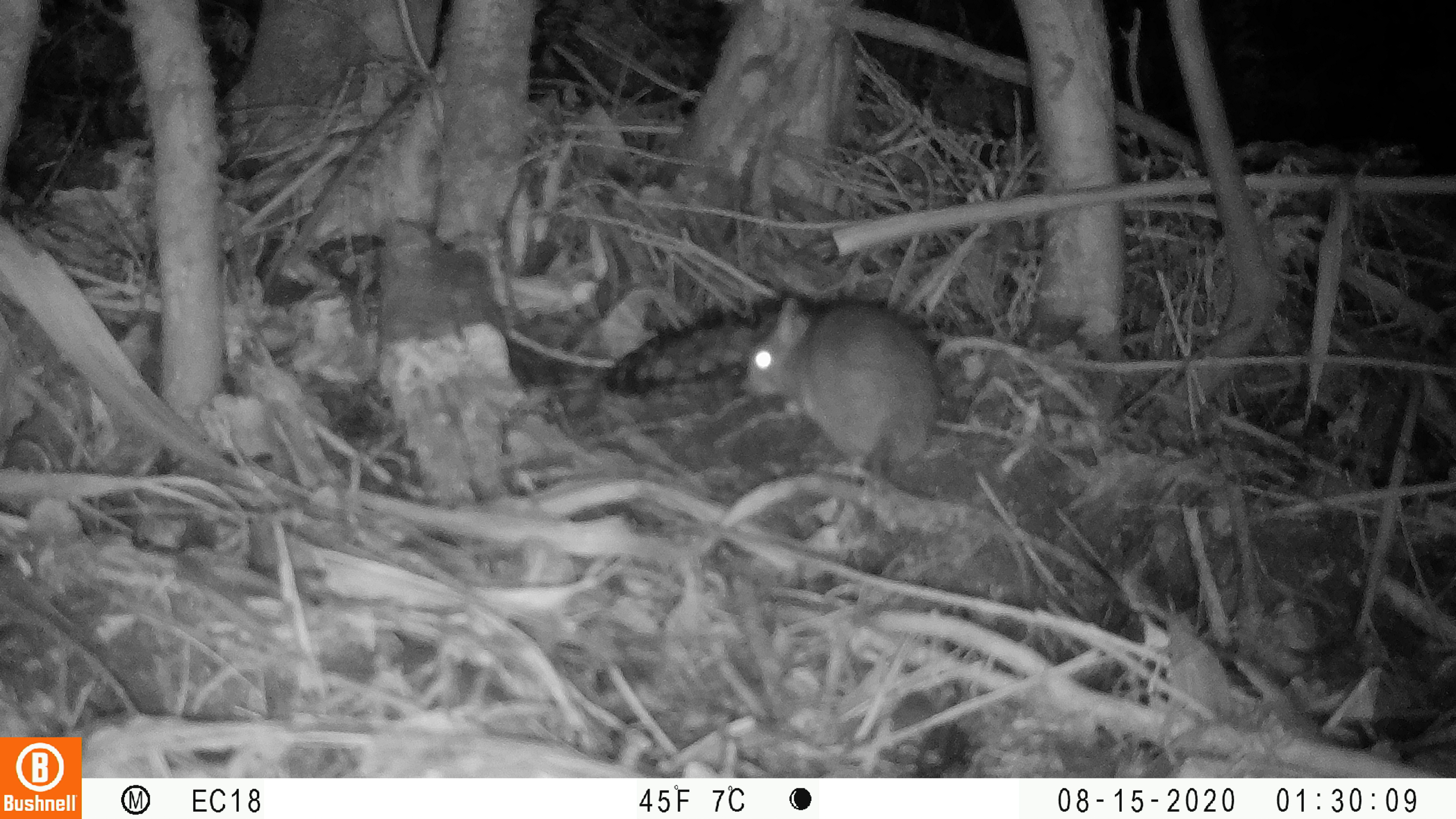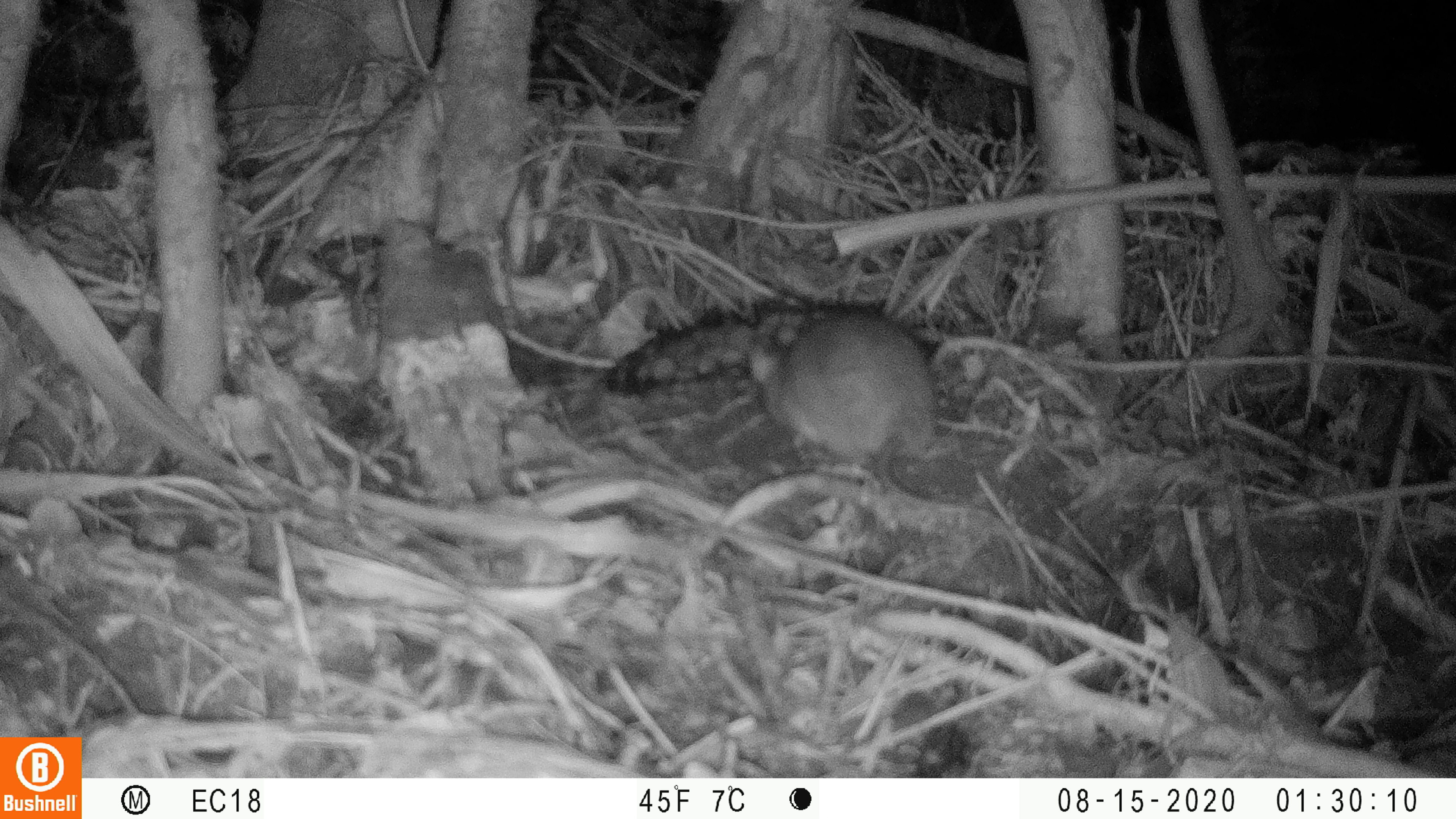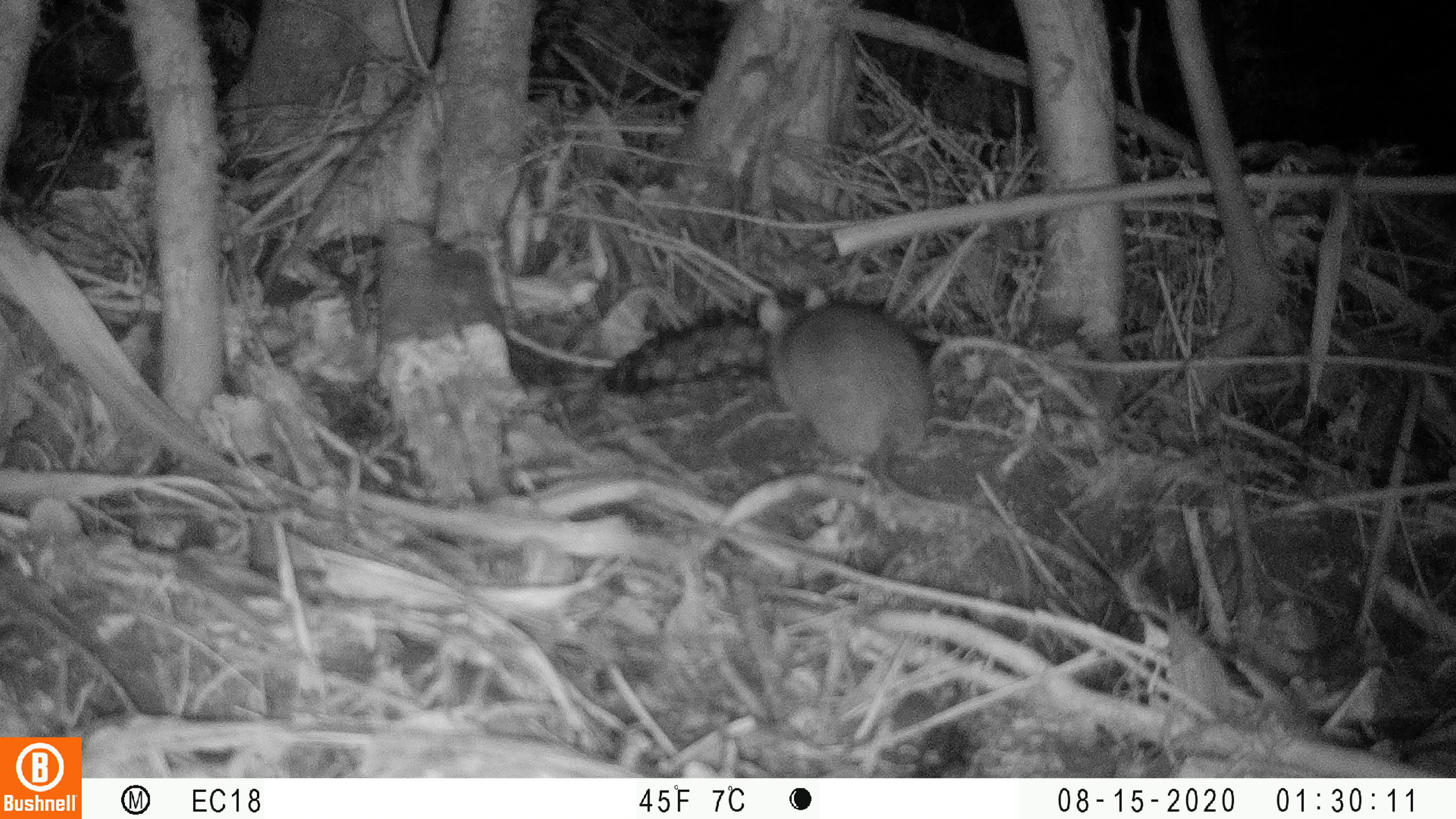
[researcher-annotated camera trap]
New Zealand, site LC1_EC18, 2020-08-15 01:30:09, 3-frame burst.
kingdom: Animalia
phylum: Chordata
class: Mammalia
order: Rodentia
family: Muridae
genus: Rattus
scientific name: Rattus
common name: rat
Rat (Rattus).